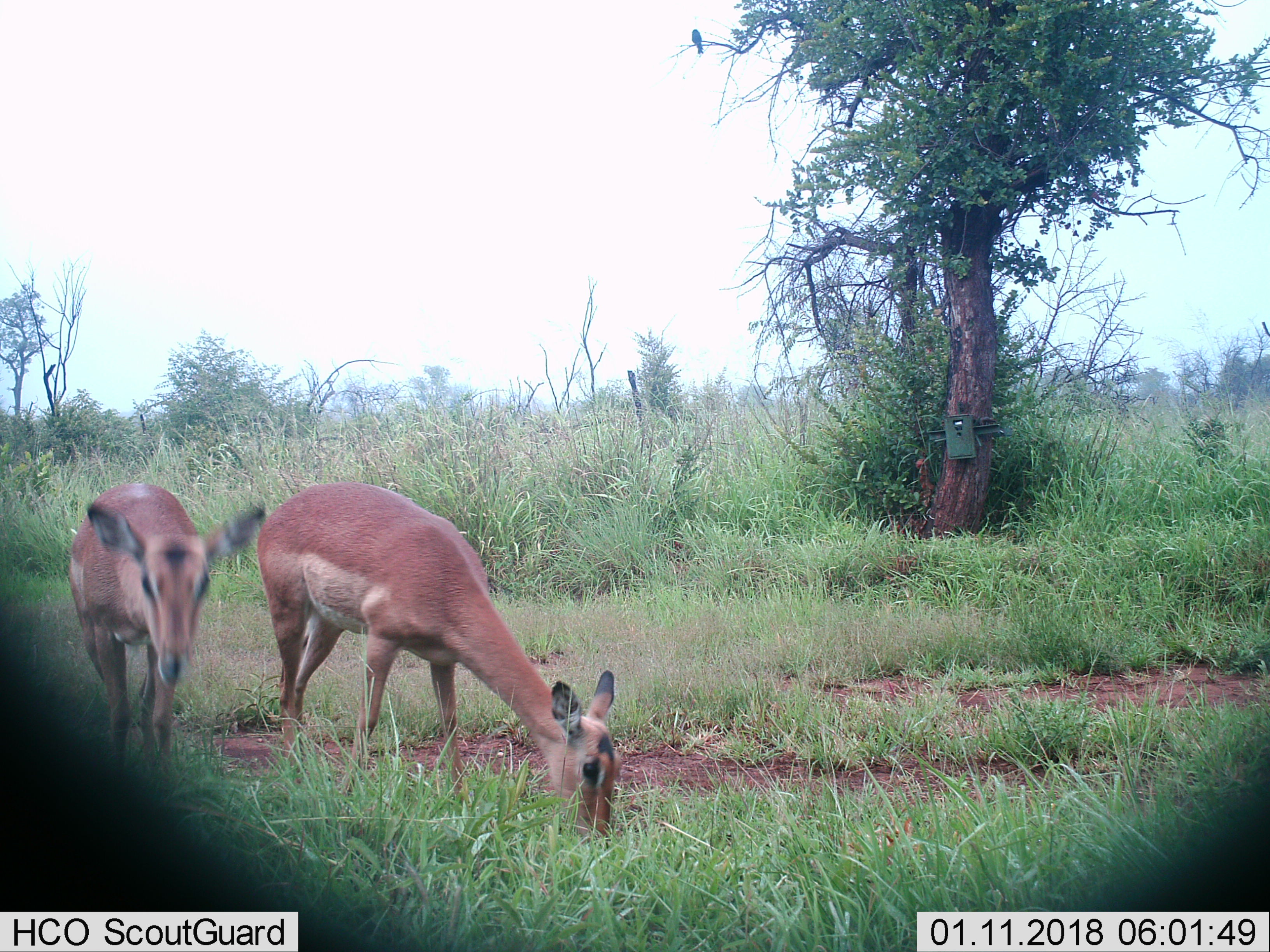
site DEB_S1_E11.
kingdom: Animalia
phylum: Chordata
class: Mammalia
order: Artiodactyla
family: Bovidae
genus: Aepyceros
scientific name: Aepyceros melampus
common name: impala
Impala (Aepyceros melampus), count 2. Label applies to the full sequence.